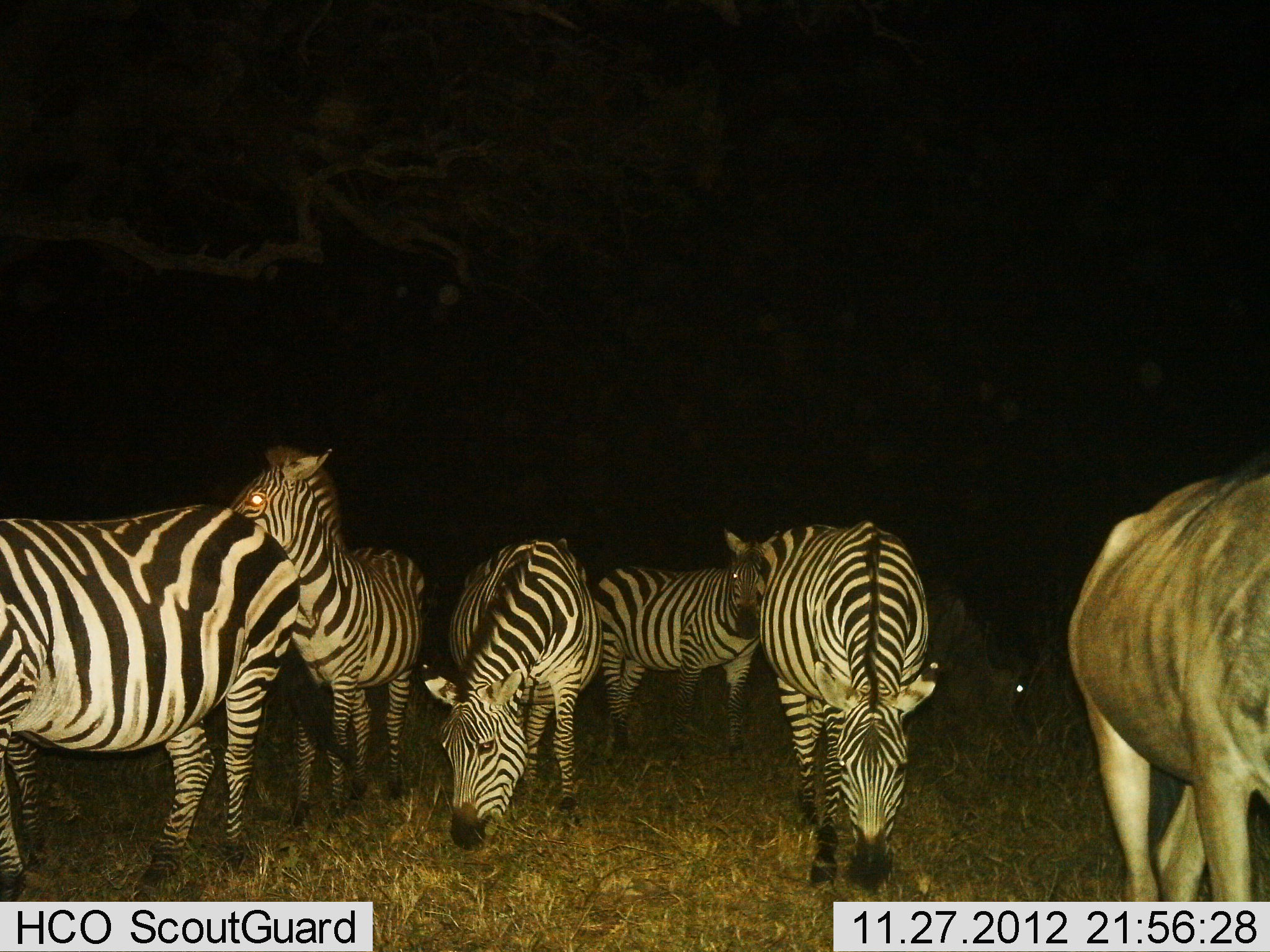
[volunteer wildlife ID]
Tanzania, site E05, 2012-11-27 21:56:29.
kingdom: Animalia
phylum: Chordata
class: Mammalia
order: Artiodactyla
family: Bovidae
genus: Connochaetes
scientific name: Connochaetes taurinus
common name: blue wildebeest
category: wildebeest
Wildebeest (blue wildebeest) (Connochaetes taurinus), count 2. Behavior (volunteer vote fractions): standing 80%, resting 30%, moving 10%, interacting 0%. Young present (vote fraction): 0%. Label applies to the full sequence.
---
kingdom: Animalia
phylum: Chordata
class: Mammalia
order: Perissodactyla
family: Equidae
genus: Equus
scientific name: Equus quagga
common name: plains zebra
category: zebra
Zebra (plains zebra) (Equus quagga), count 5. Behavior (volunteer vote fractions): standing 92%, resting 0%, moving 0%, interacting 0%. Young present (vote fraction): 0%. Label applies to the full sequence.